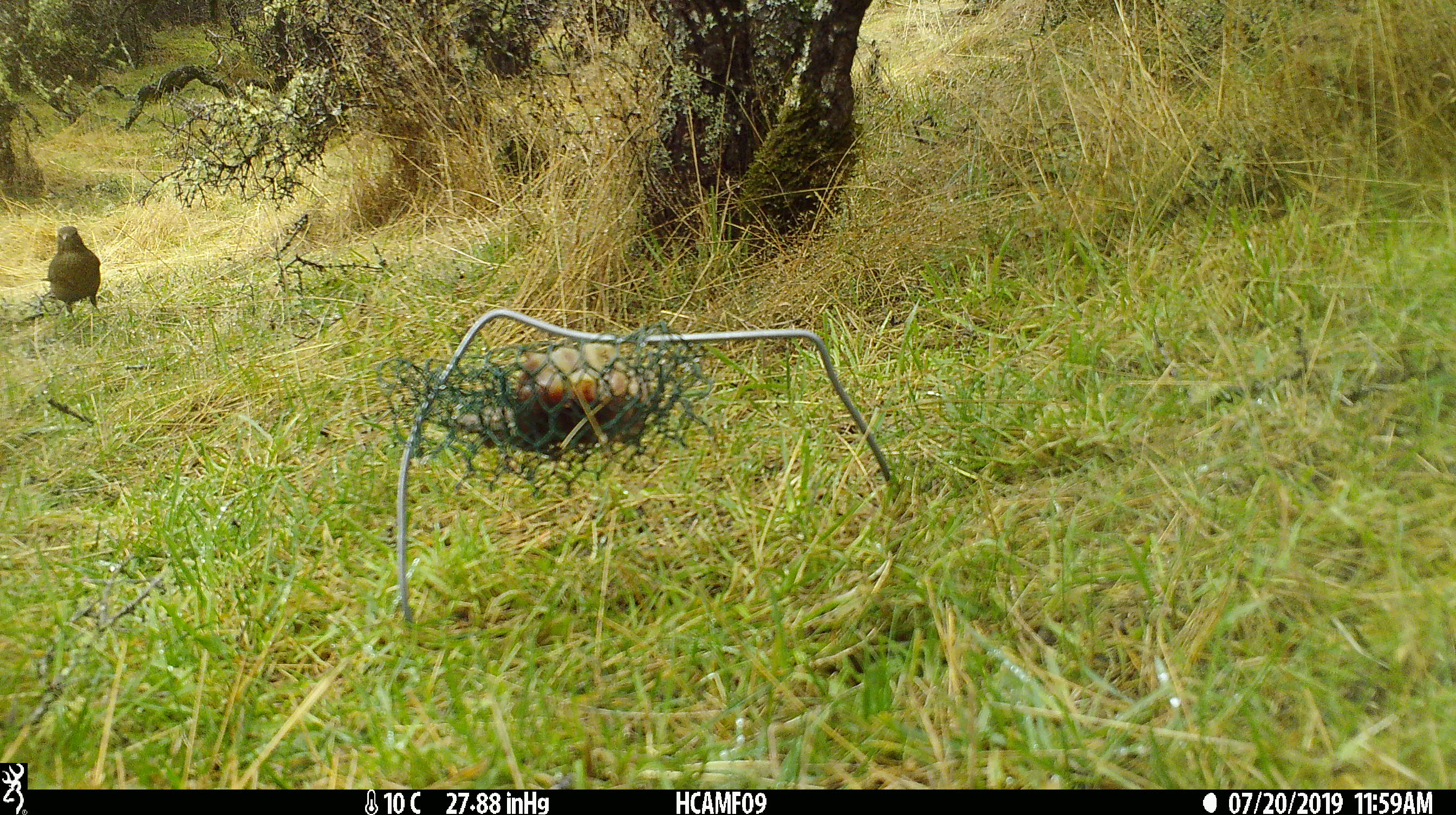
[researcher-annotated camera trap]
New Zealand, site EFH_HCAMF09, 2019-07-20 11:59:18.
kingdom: Animalia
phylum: Chordata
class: Aves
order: Passeriformes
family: Turdidae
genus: Turdus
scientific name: Turdus merula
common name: eurasian blackbird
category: blackbird